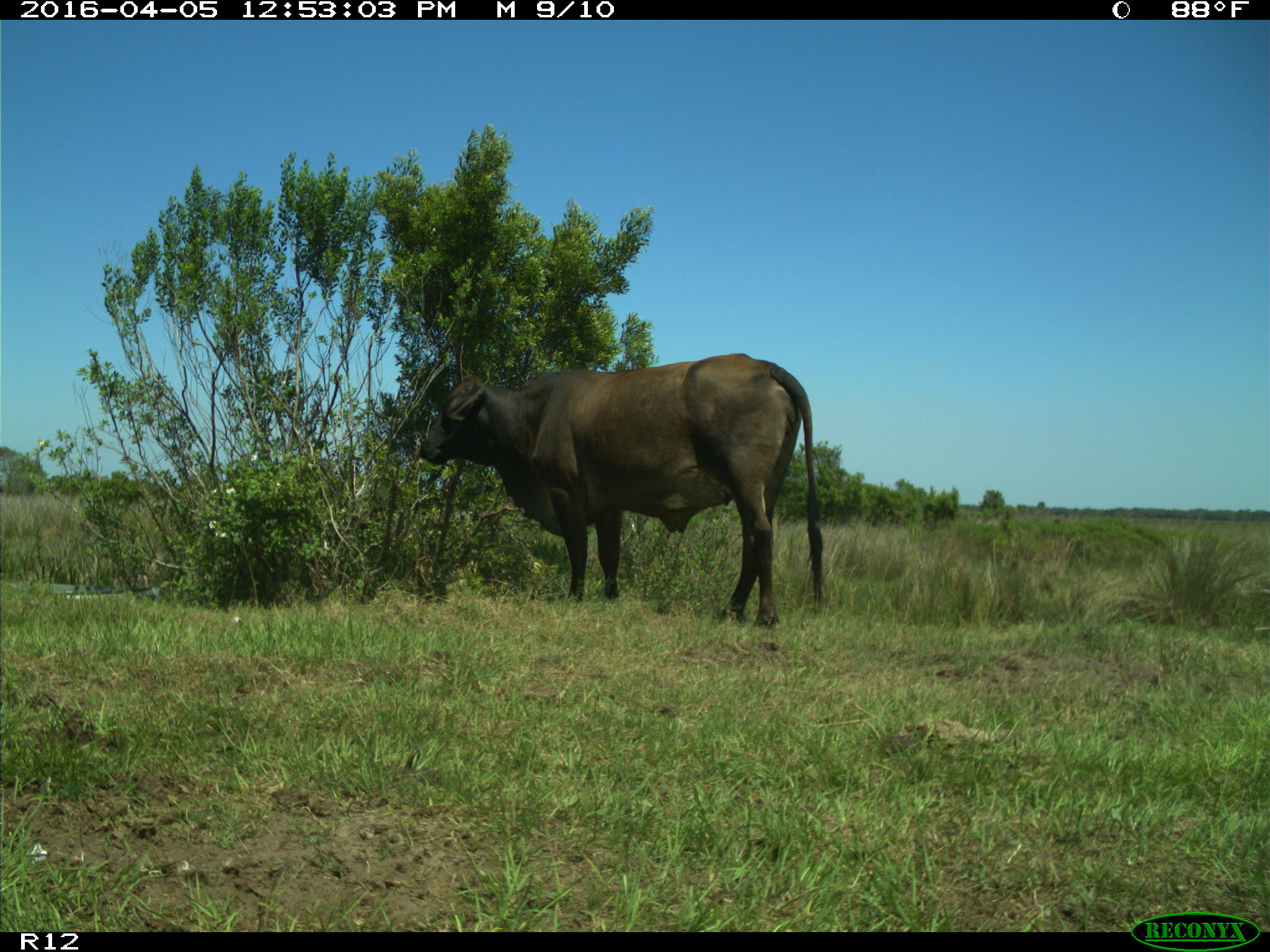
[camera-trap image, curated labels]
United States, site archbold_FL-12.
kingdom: Animalia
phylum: Chordata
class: Mammalia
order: Artiodactyla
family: Bovidae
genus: Bos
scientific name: Bos taurus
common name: domestic cow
Bos taurus (domestic cow).